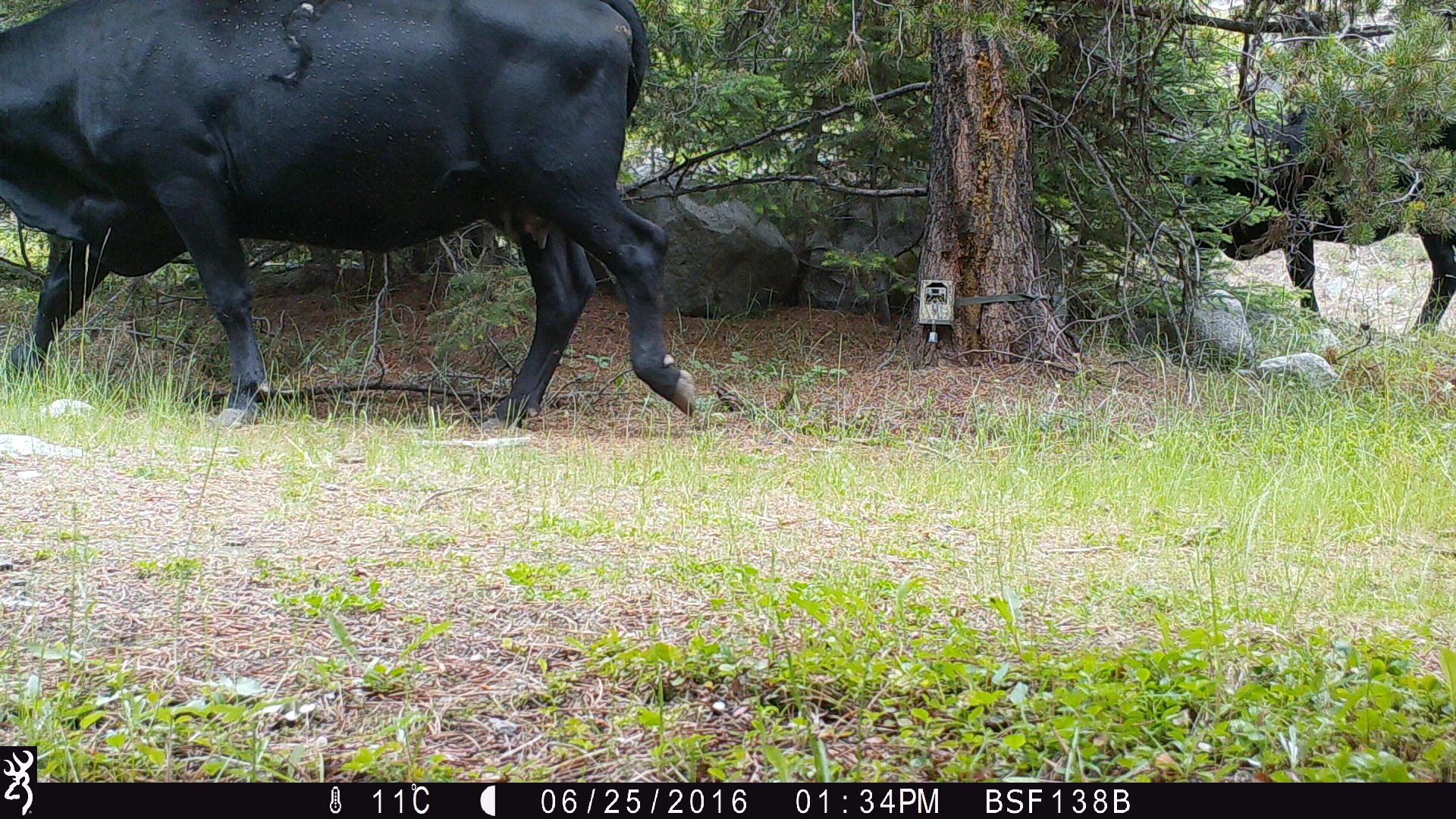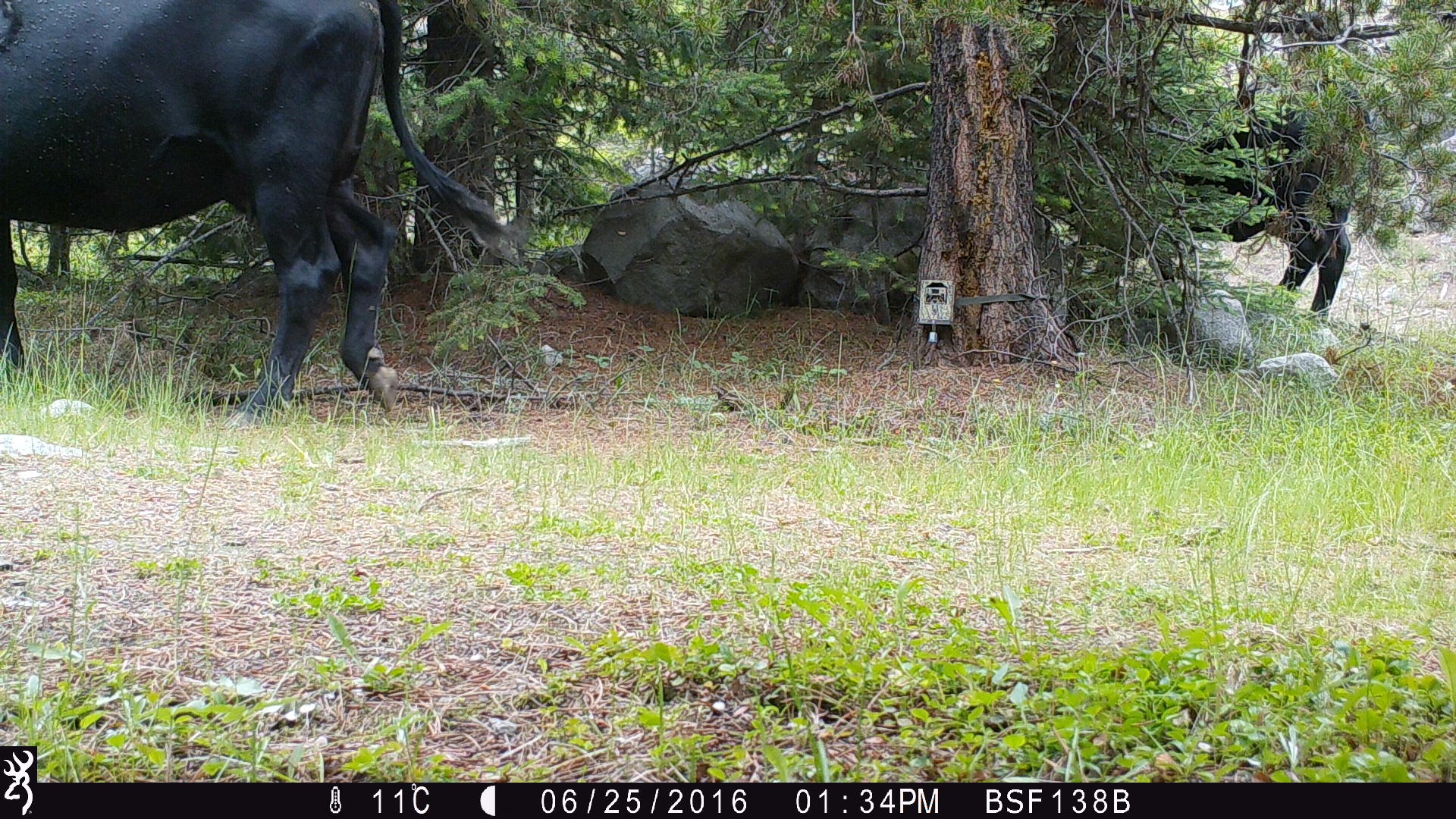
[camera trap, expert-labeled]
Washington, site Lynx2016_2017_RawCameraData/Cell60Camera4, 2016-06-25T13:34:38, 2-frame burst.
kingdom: Animalia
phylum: Chordata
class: Mammalia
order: Artiodactyla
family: Bovidae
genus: Bos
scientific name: Bos taurus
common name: domestic cattle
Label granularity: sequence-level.